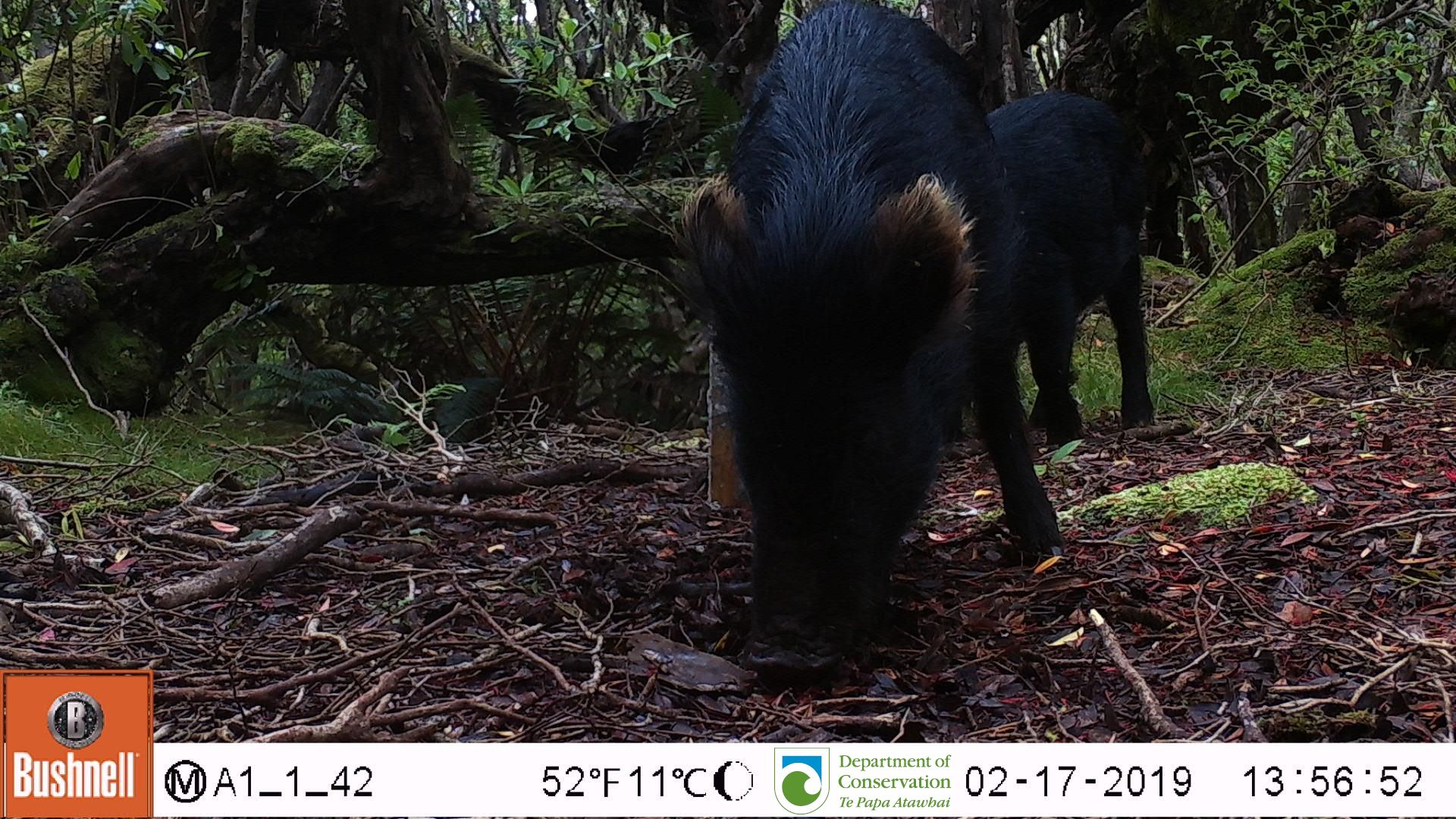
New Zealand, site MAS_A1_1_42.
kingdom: Animalia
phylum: Chordata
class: Mammalia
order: Artiodactyla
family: Suidae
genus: Sus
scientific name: Sus scrofa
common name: pig